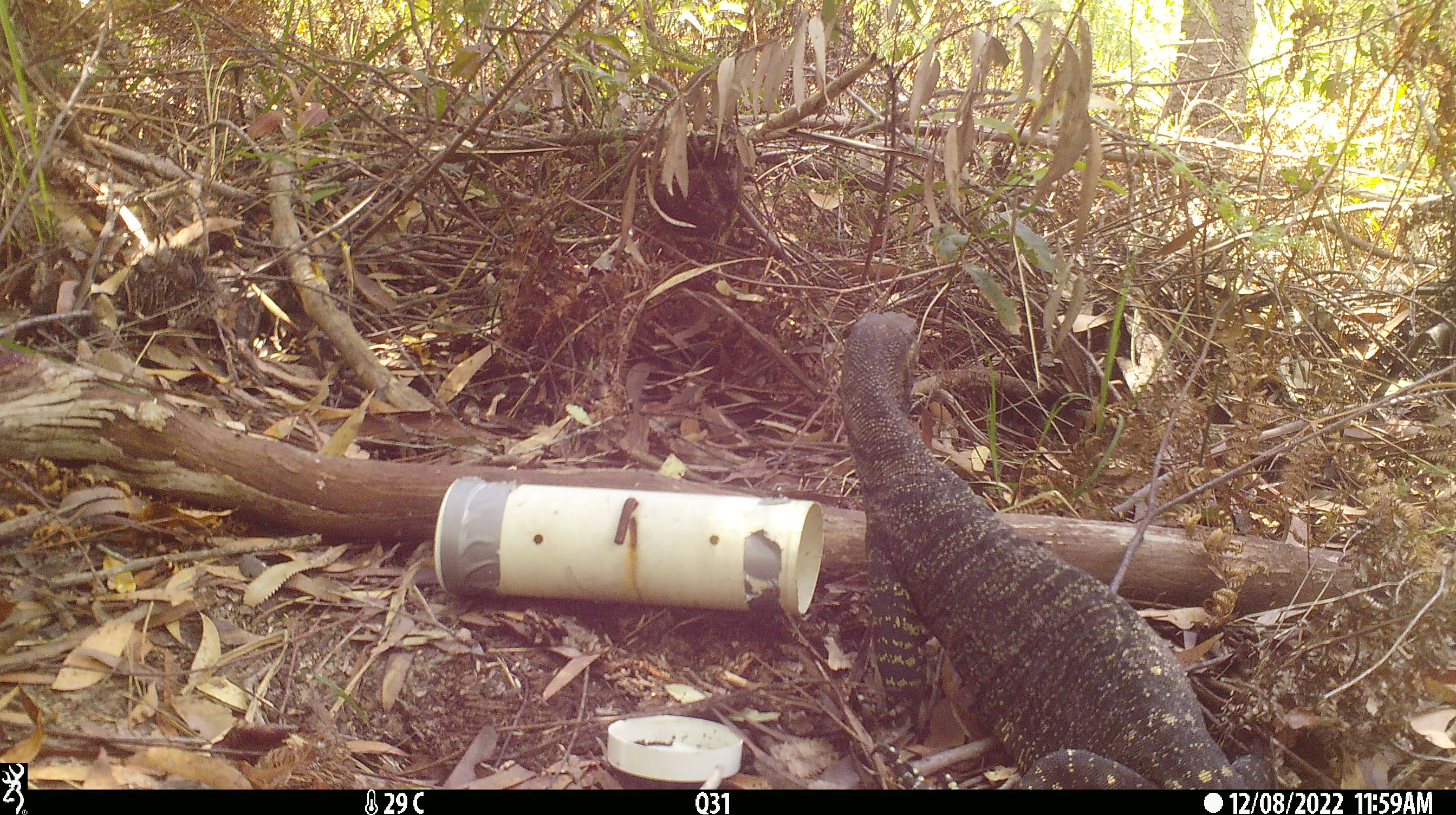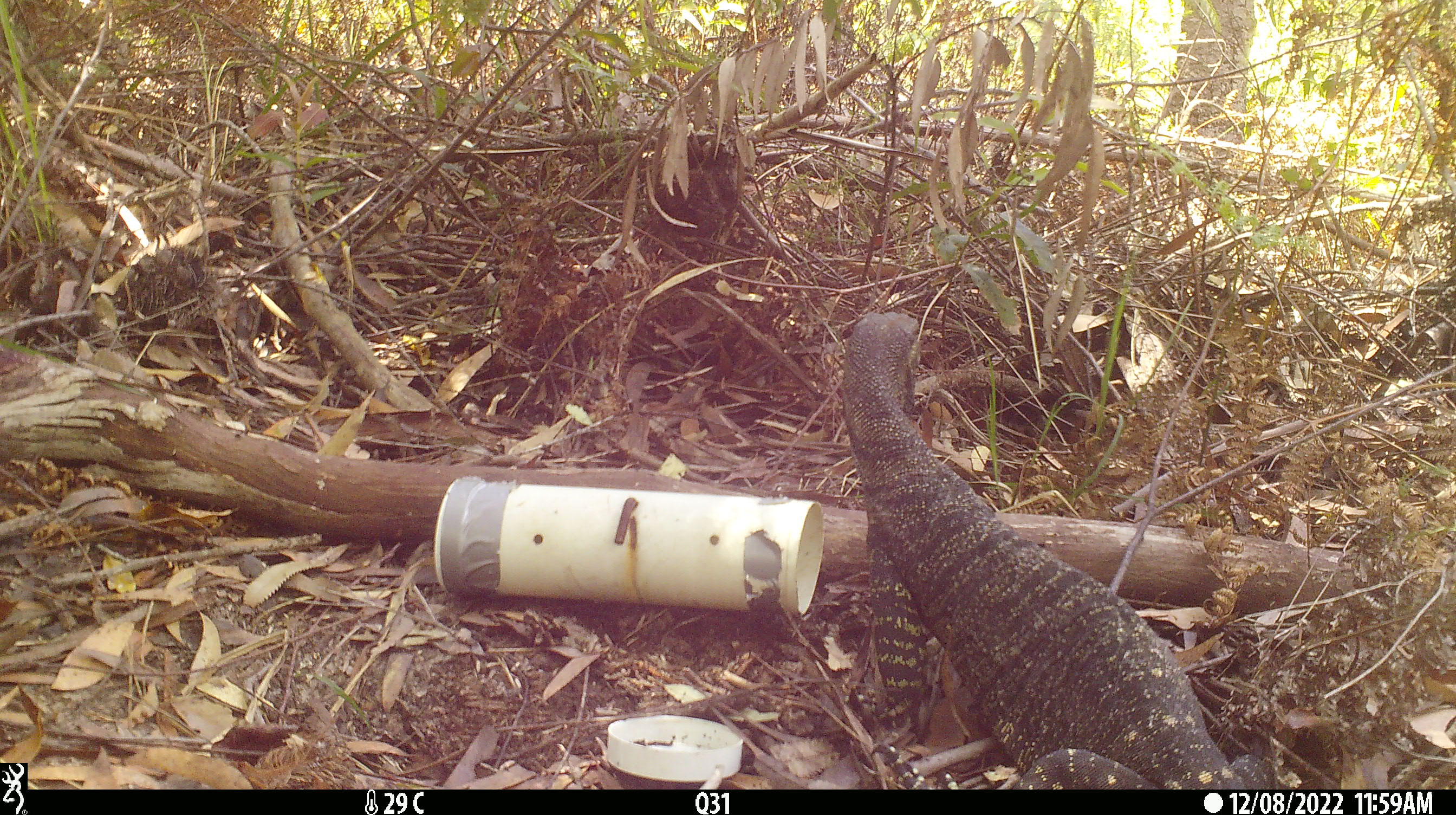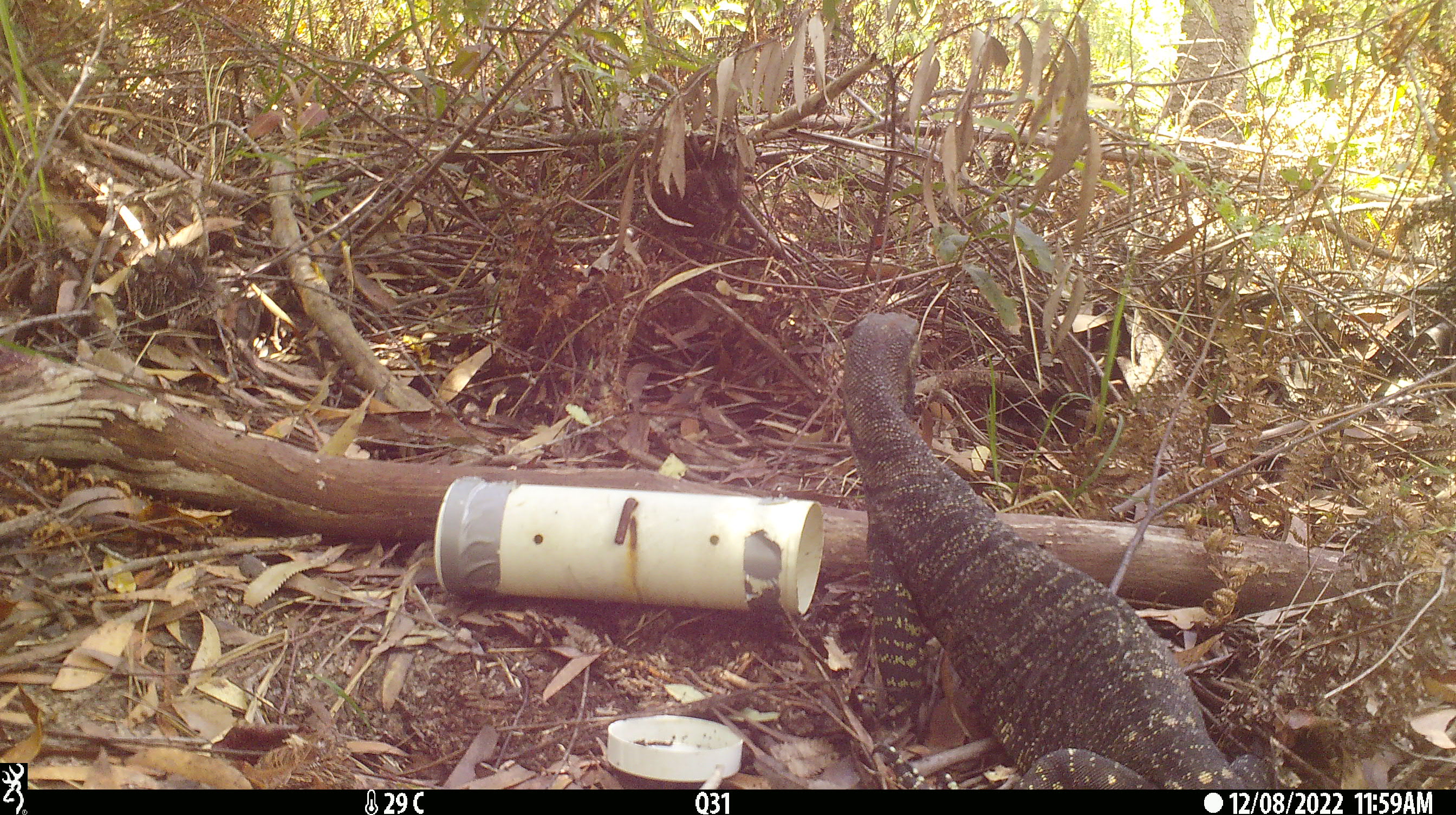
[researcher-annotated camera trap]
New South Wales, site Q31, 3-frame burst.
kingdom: Animalia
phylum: Chordata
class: Reptilia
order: Squamata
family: Varanidae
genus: Varanus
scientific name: Varanus varius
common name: lace monitor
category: goanna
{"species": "goanna (lace monitor) (Varanus varius)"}